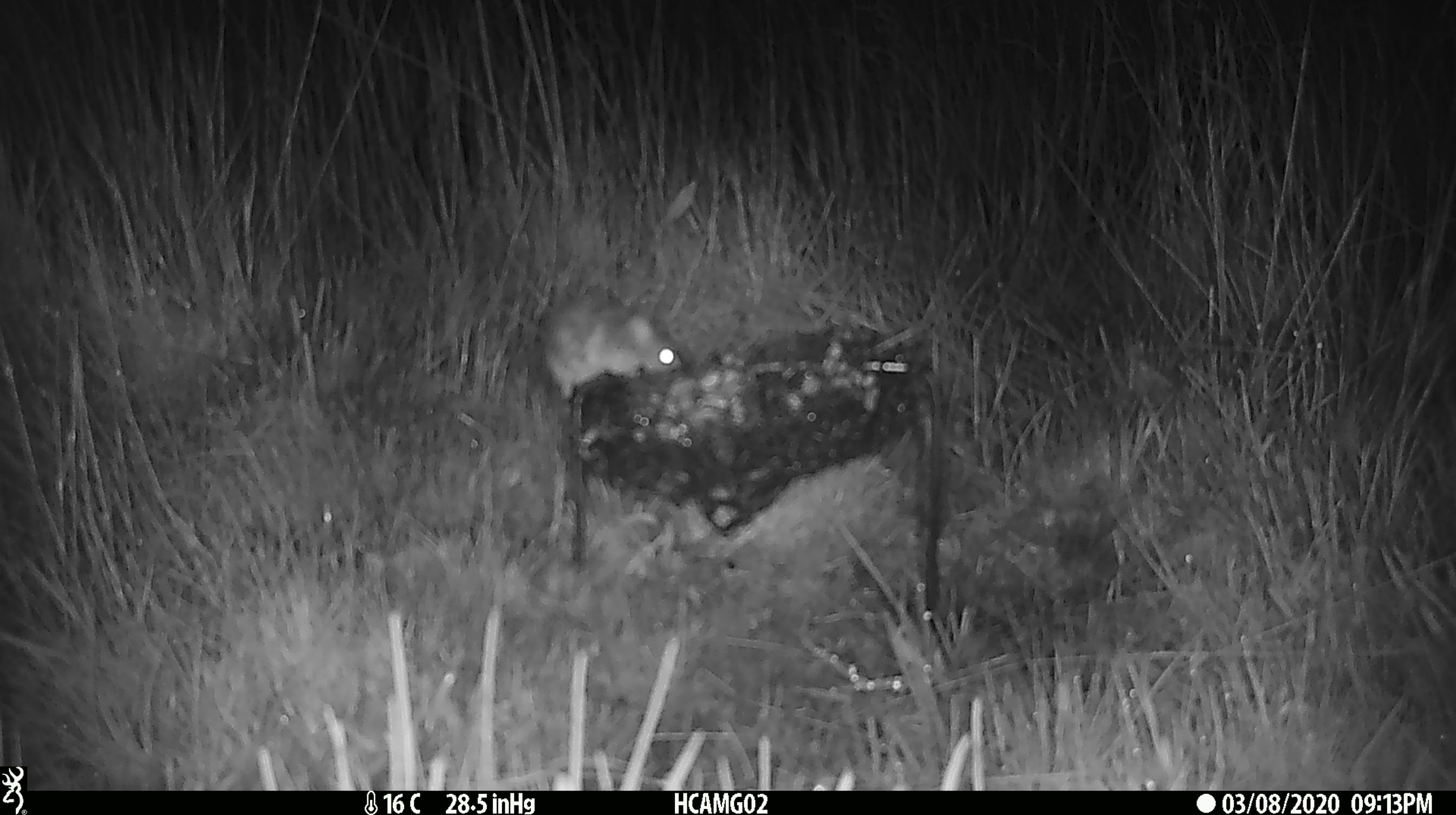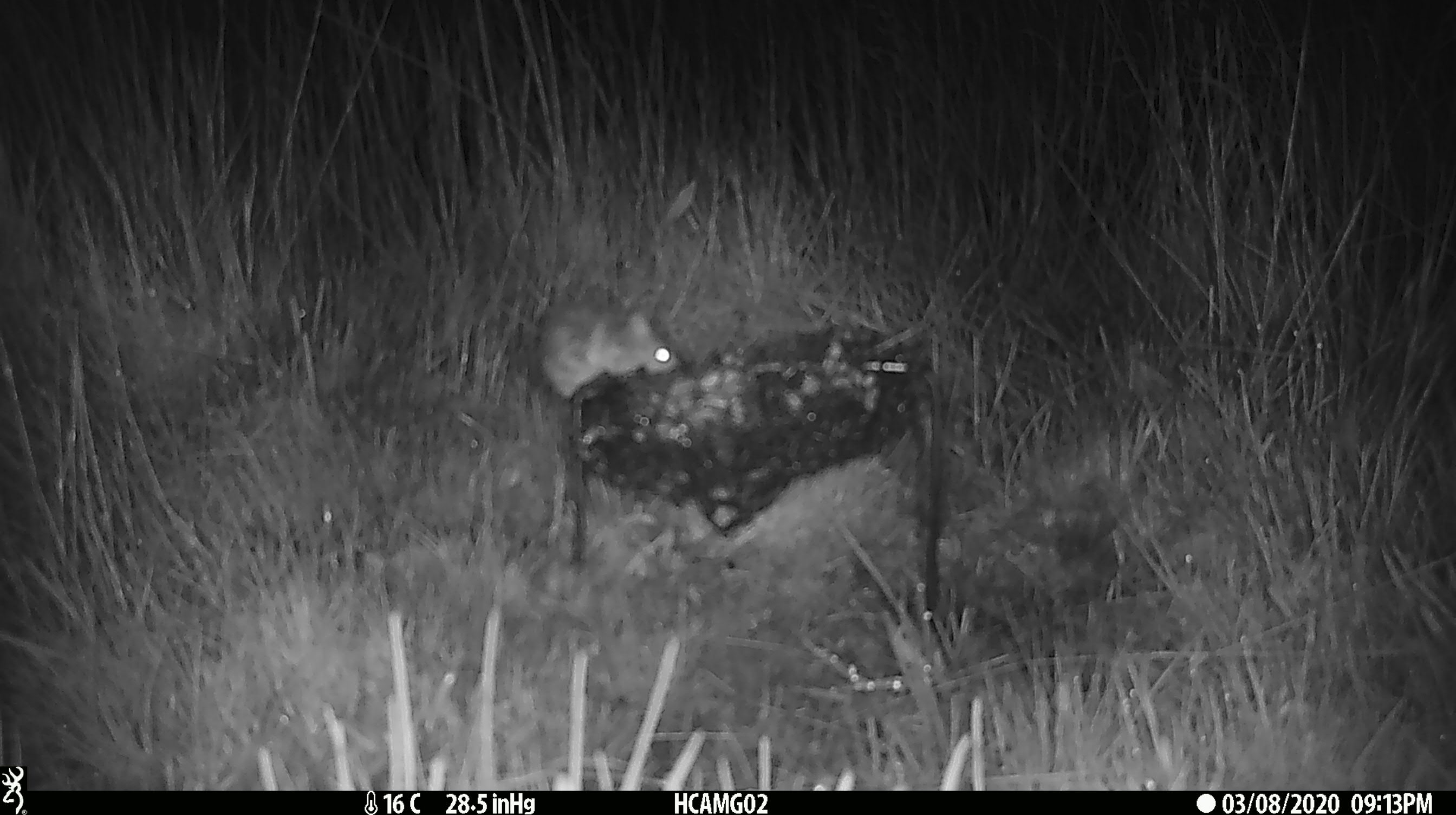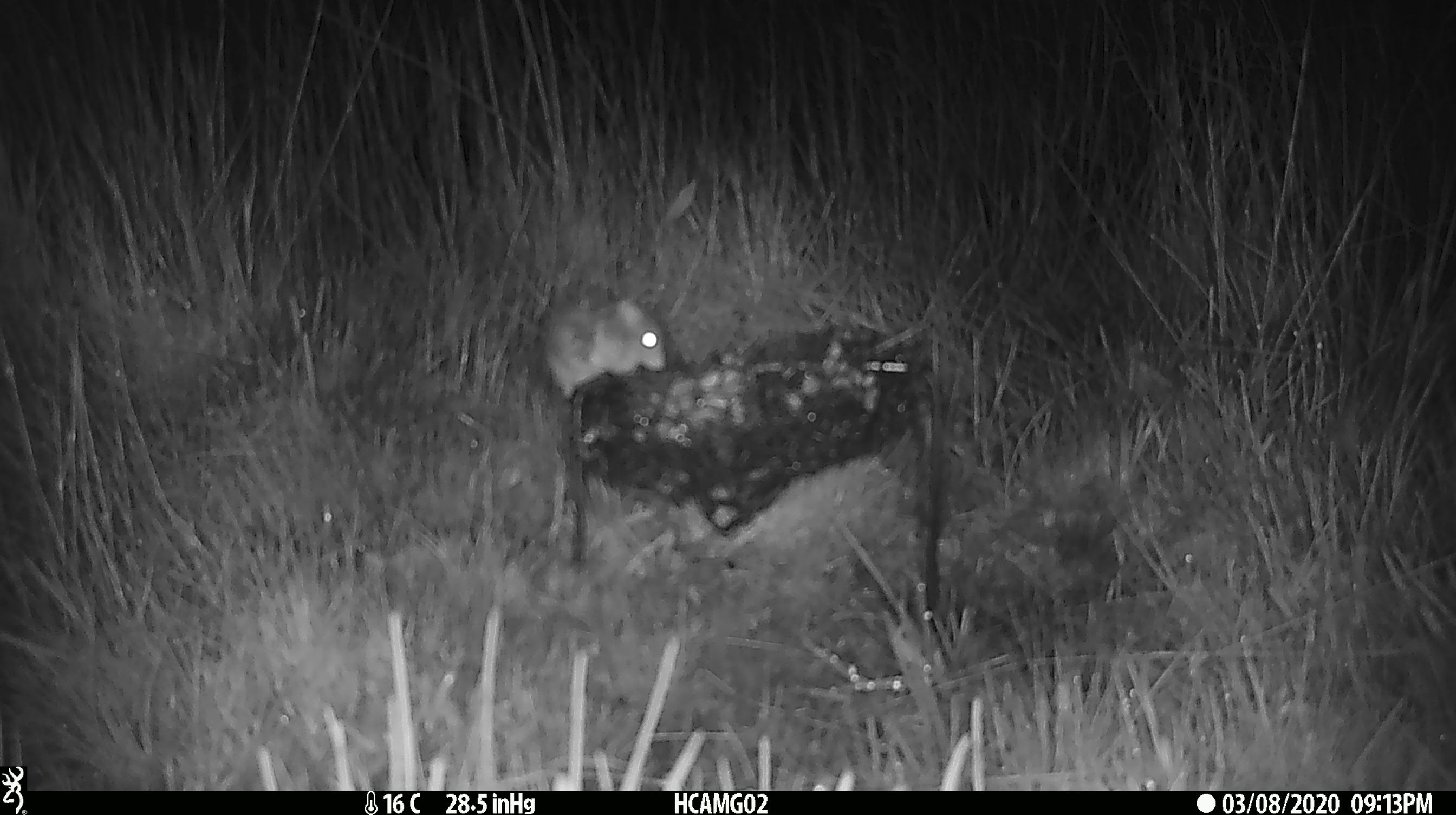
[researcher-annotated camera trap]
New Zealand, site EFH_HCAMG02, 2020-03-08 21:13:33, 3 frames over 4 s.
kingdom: Animalia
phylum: Chordata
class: Mammalia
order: Rodentia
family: Muridae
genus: Mus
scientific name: Mus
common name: mouse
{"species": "mouse (Mus)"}